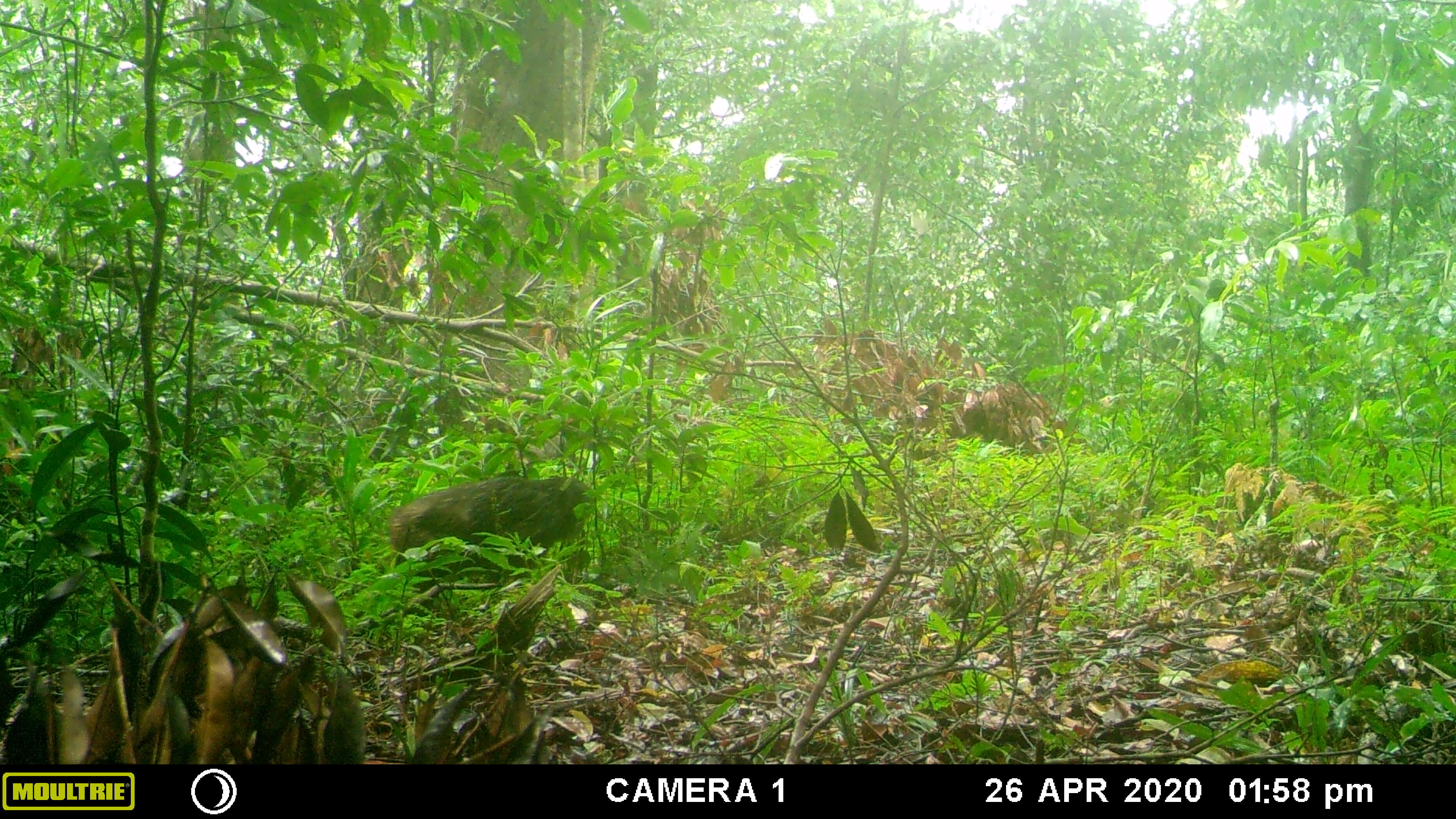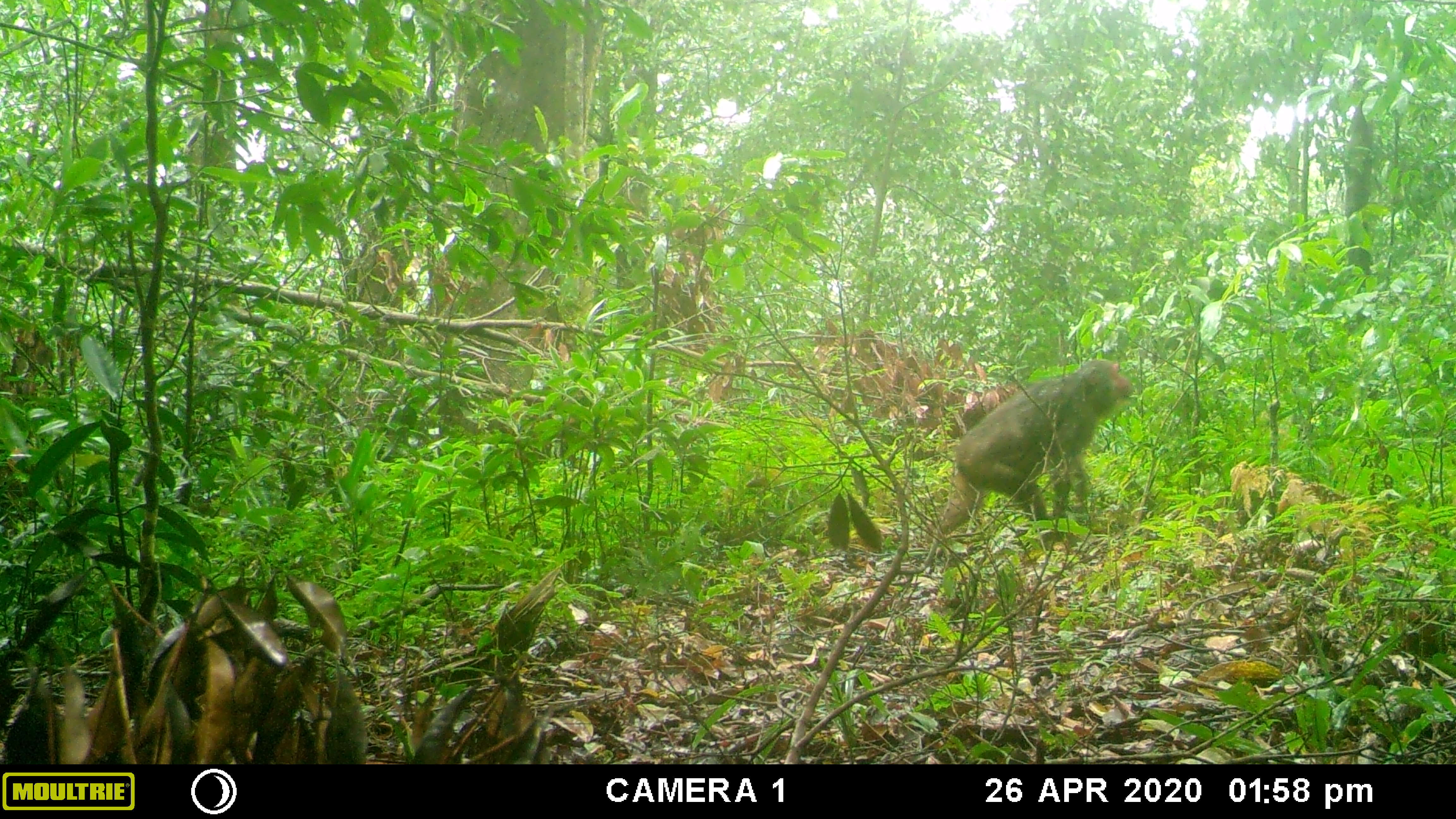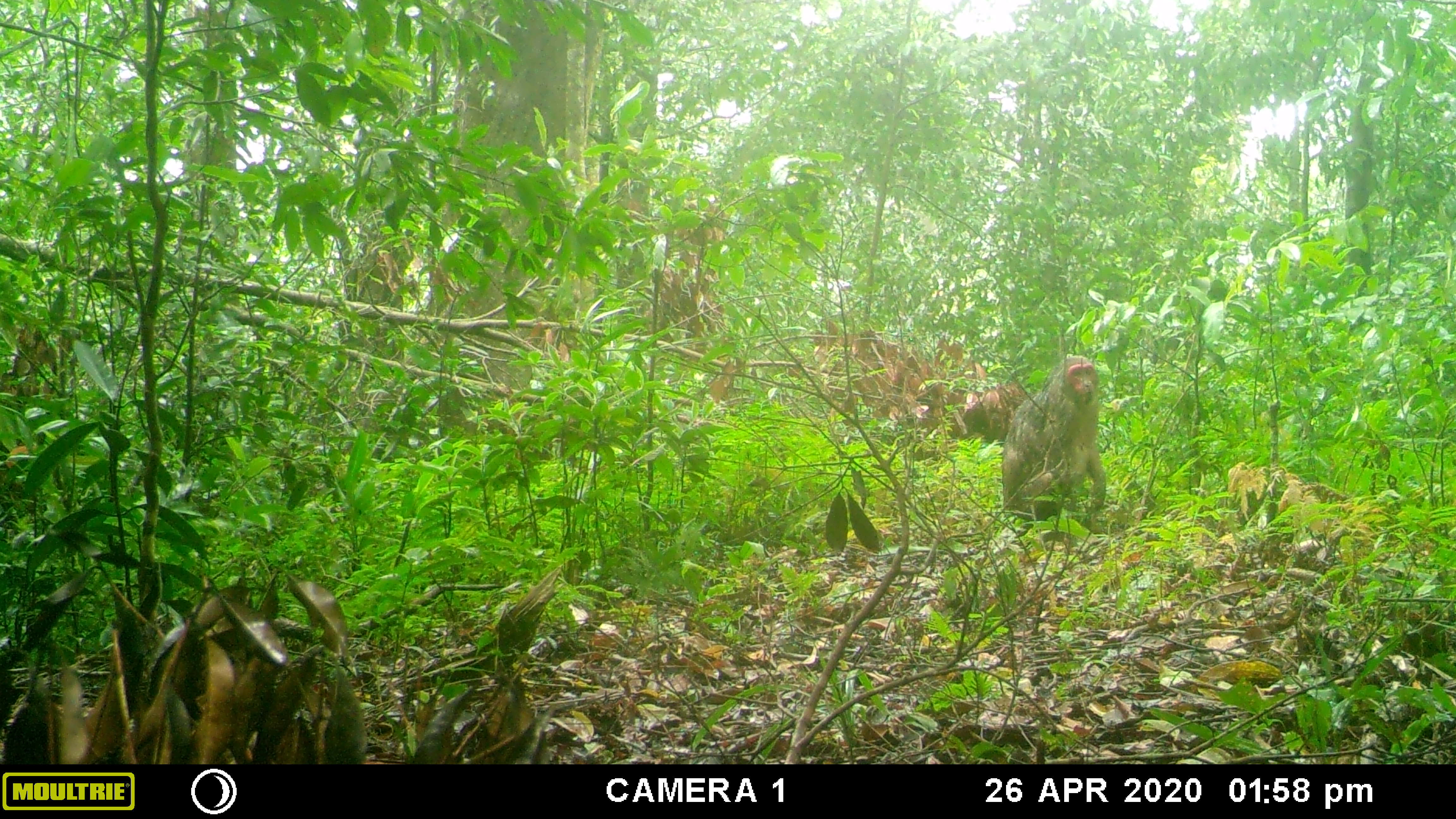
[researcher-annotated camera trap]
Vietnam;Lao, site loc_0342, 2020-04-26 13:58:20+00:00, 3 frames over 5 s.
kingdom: Animalia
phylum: Chordata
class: Mammalia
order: Primates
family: Cercopithecidae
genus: Macaca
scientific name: Macaca arctoides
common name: stump-tailed macaque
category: stump tailed macaque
Stump tailed macaque (stump-tailed macaque) (Macaca arctoides). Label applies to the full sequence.